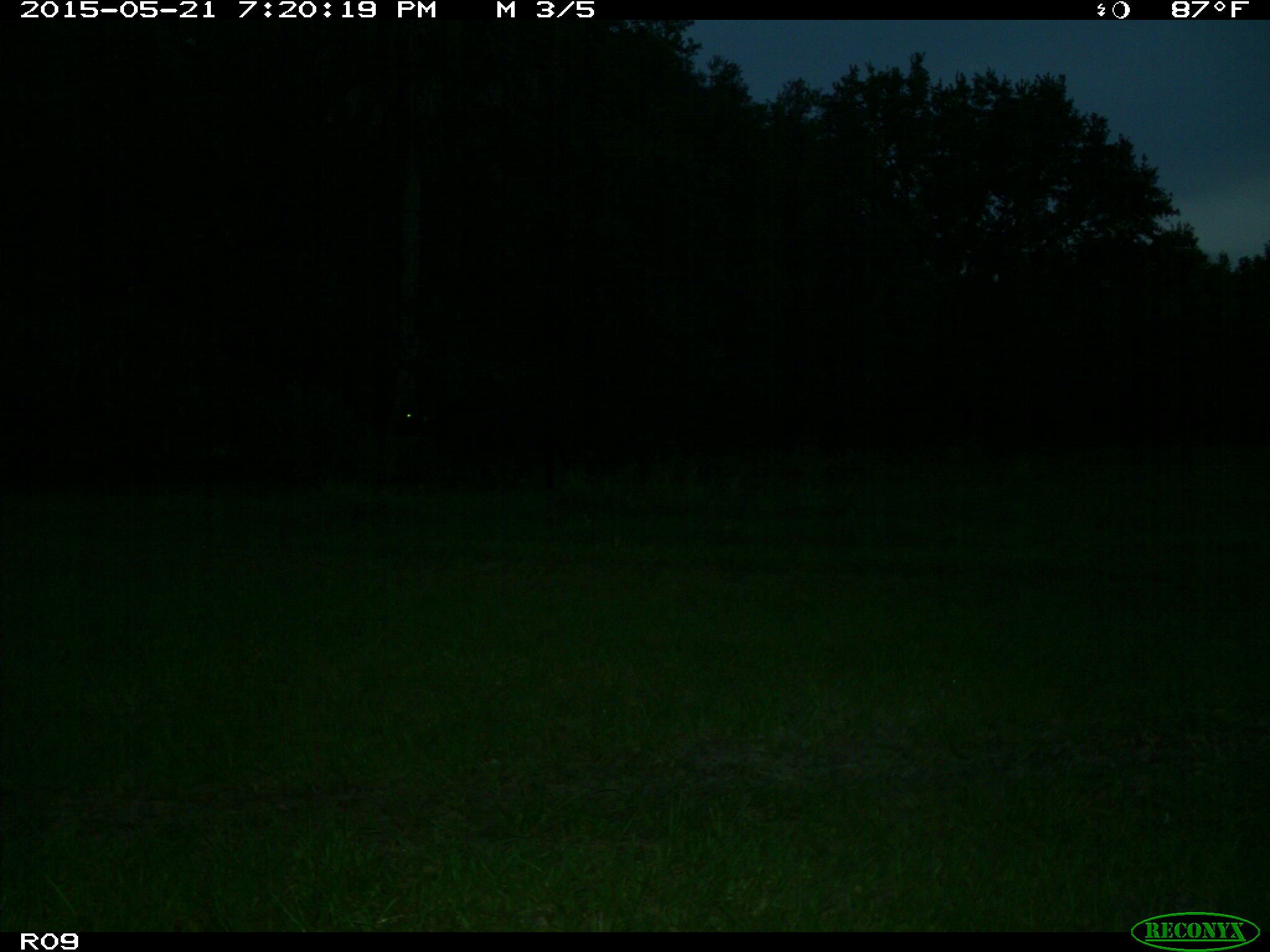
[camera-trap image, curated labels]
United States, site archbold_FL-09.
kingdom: Animalia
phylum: Chordata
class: Mammalia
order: Artiodactyla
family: Bovidae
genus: Bos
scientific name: Bos taurus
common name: domestic cow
Bos taurus (domestic cow).